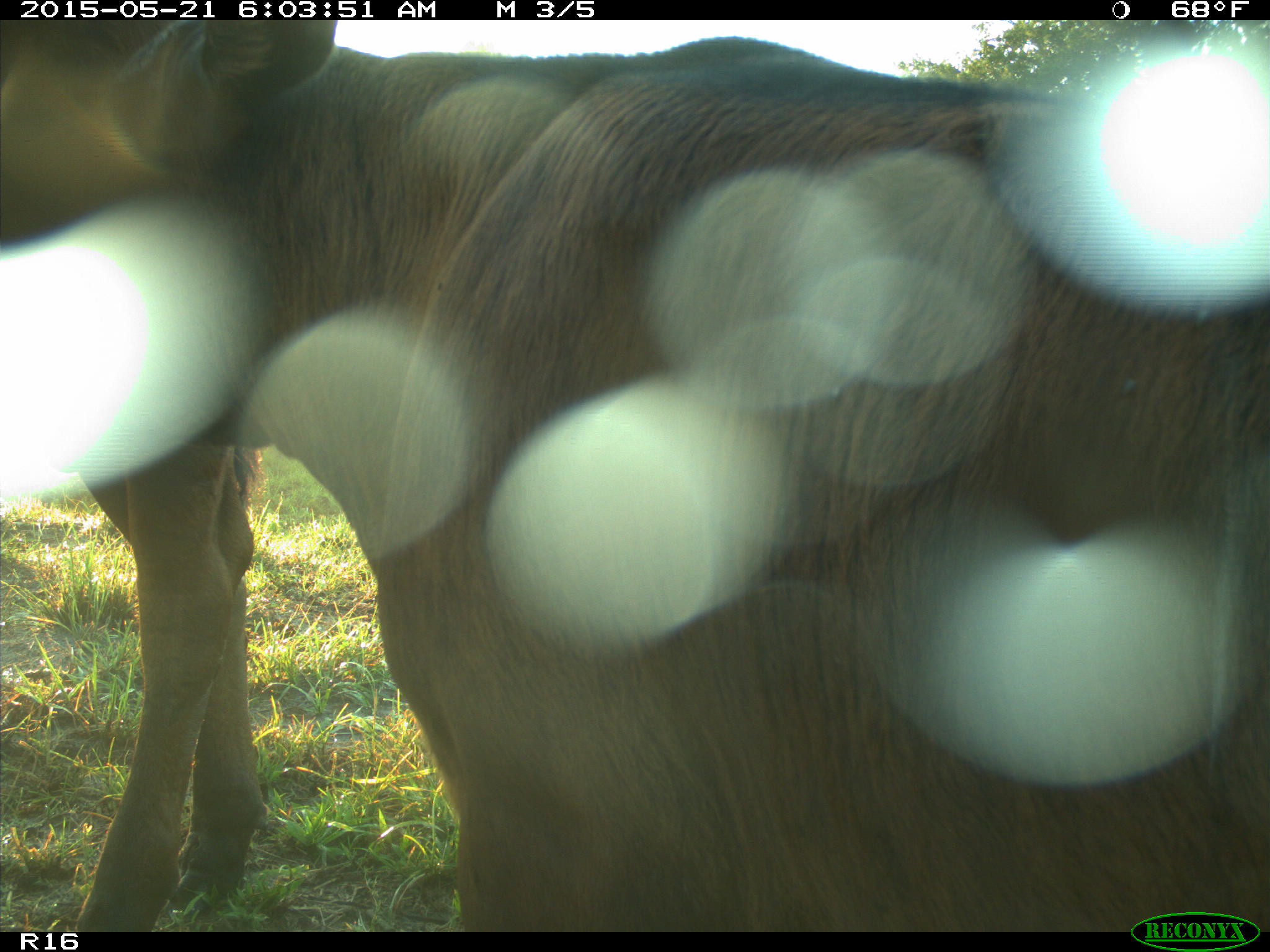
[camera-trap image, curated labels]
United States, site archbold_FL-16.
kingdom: Animalia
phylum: Chordata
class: Mammalia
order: Artiodactyla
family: Bovidae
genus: Bos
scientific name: Bos taurus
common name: domestic cow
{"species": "Bos taurus (domestic cow)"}